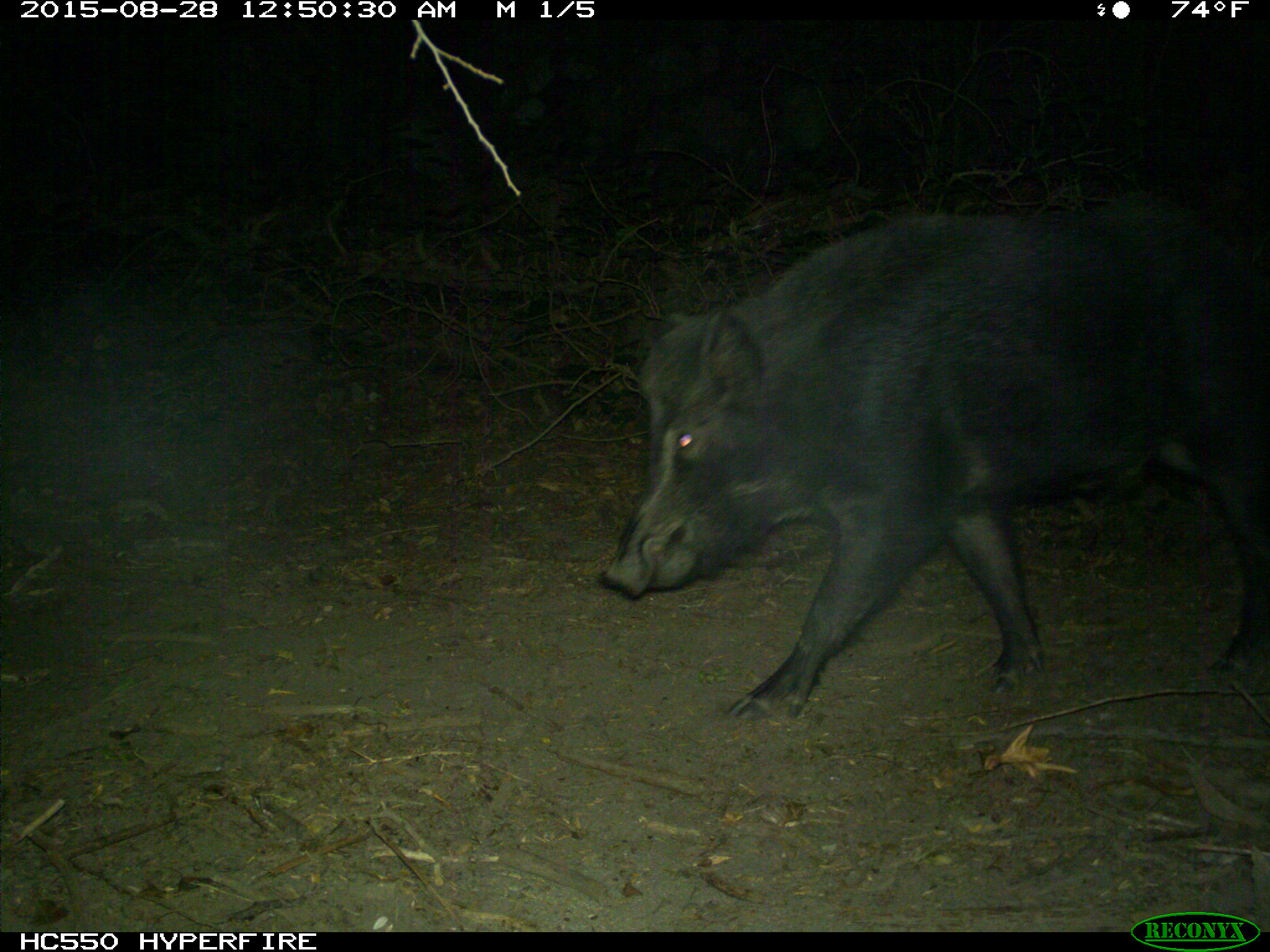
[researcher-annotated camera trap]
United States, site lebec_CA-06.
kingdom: Animalia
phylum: Chordata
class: Mammalia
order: Artiodactyla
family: Suidae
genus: Sus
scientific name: Sus scrofa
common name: wild boar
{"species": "Sus scrofa (wild boar)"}